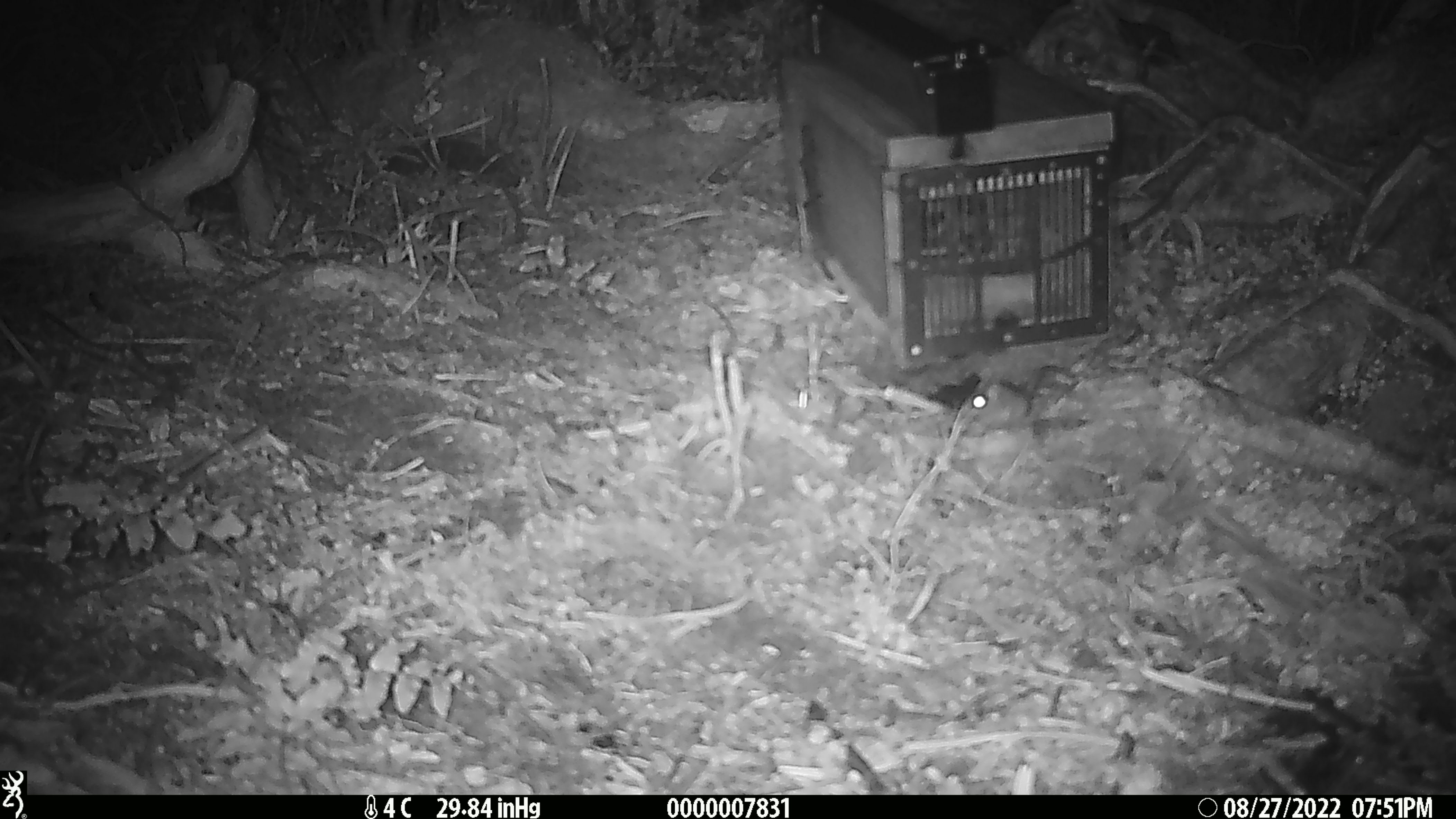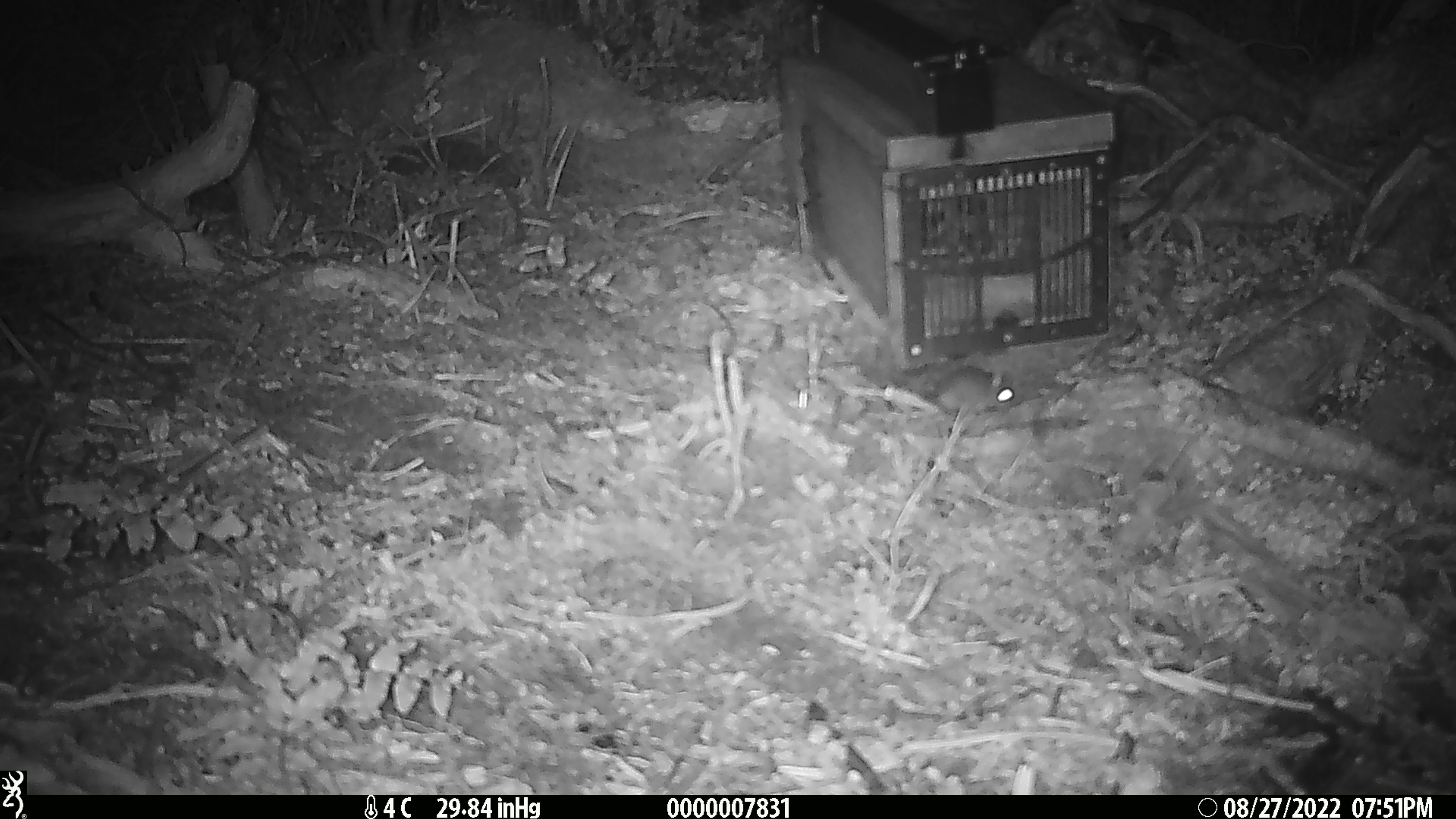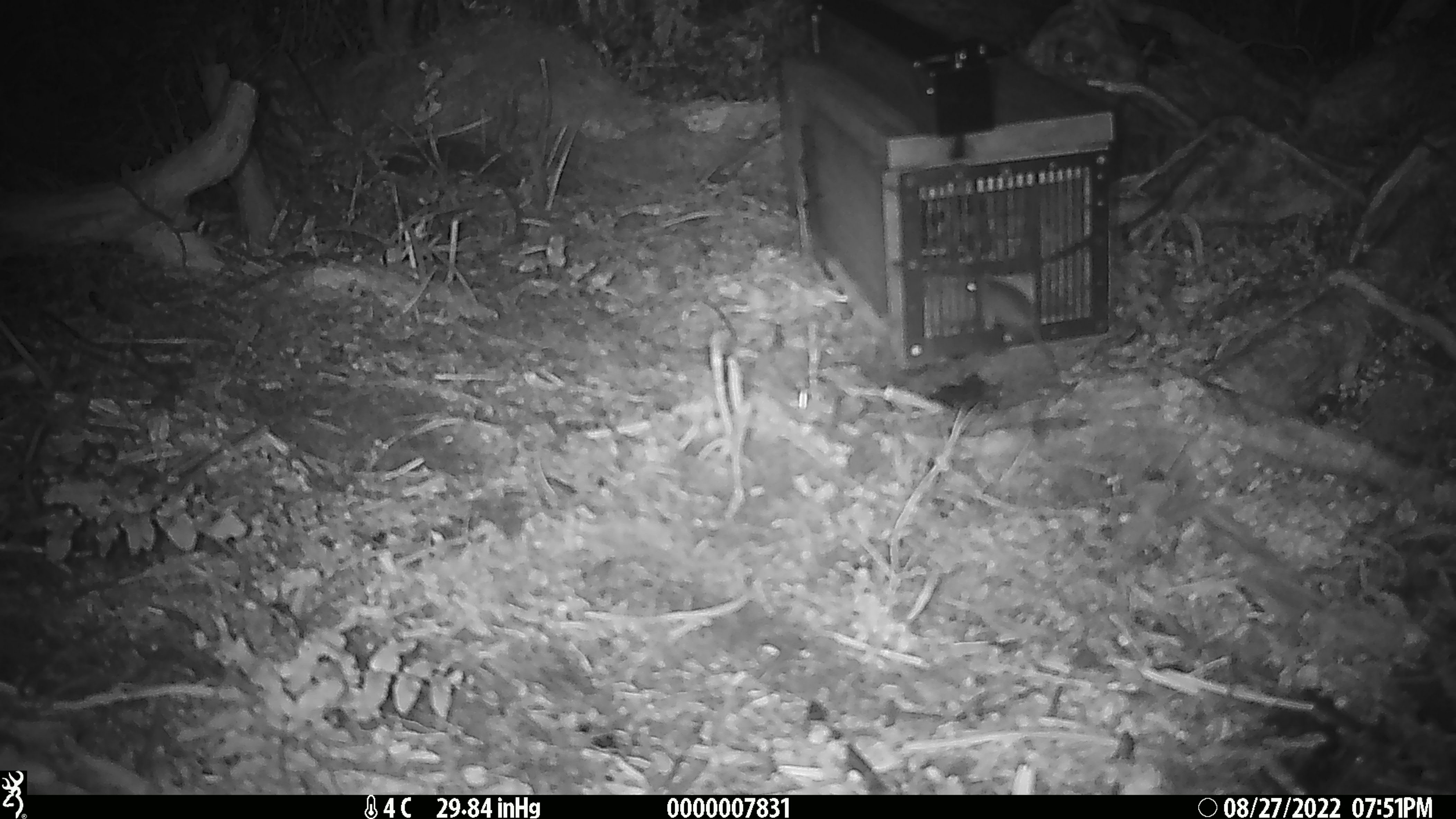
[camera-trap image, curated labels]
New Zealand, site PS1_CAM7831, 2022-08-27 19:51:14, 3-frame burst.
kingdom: Animalia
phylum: Chordata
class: Mammalia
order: Rodentia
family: Muridae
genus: Mus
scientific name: Mus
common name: mouse